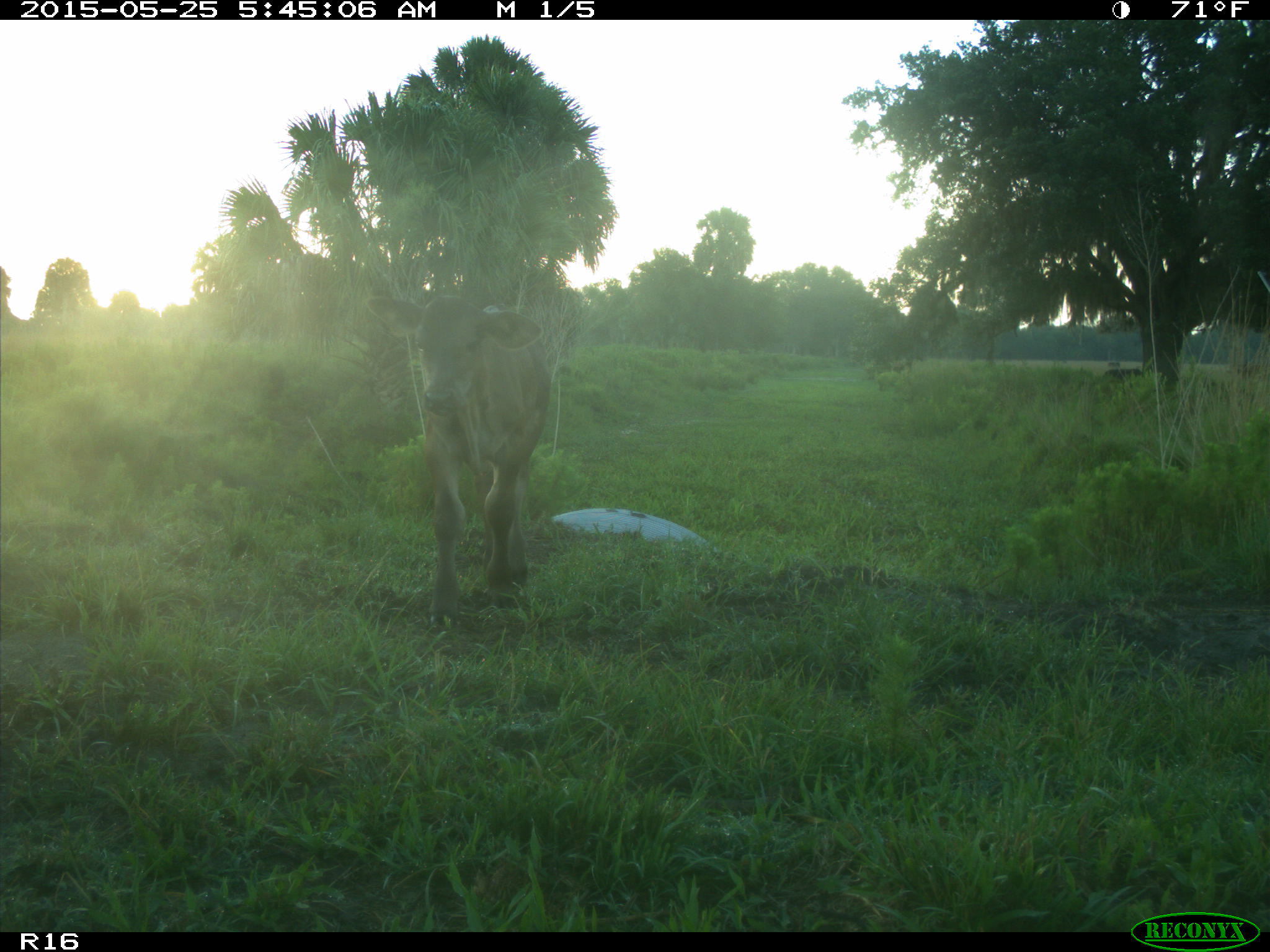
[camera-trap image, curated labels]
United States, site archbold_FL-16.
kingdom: Animalia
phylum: Chordata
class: Mammalia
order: Artiodactyla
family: Bovidae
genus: Bos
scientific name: Bos taurus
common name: domestic cow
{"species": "Bos taurus (domestic cow)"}